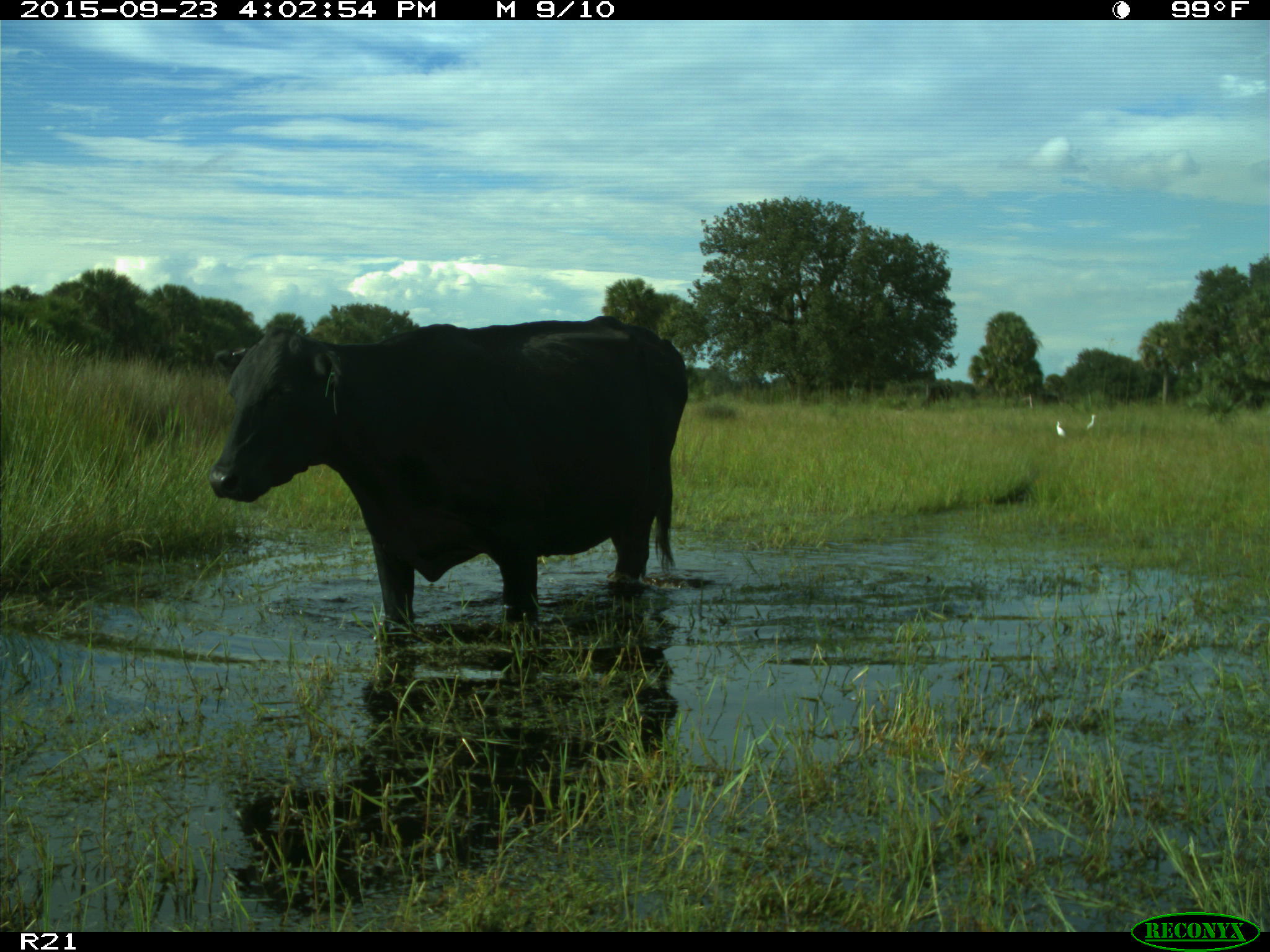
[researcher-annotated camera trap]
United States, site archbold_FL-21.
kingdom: Animalia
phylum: Chordata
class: Mammalia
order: Artiodactyla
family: Bovidae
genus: Bos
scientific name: Bos taurus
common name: domestic cow